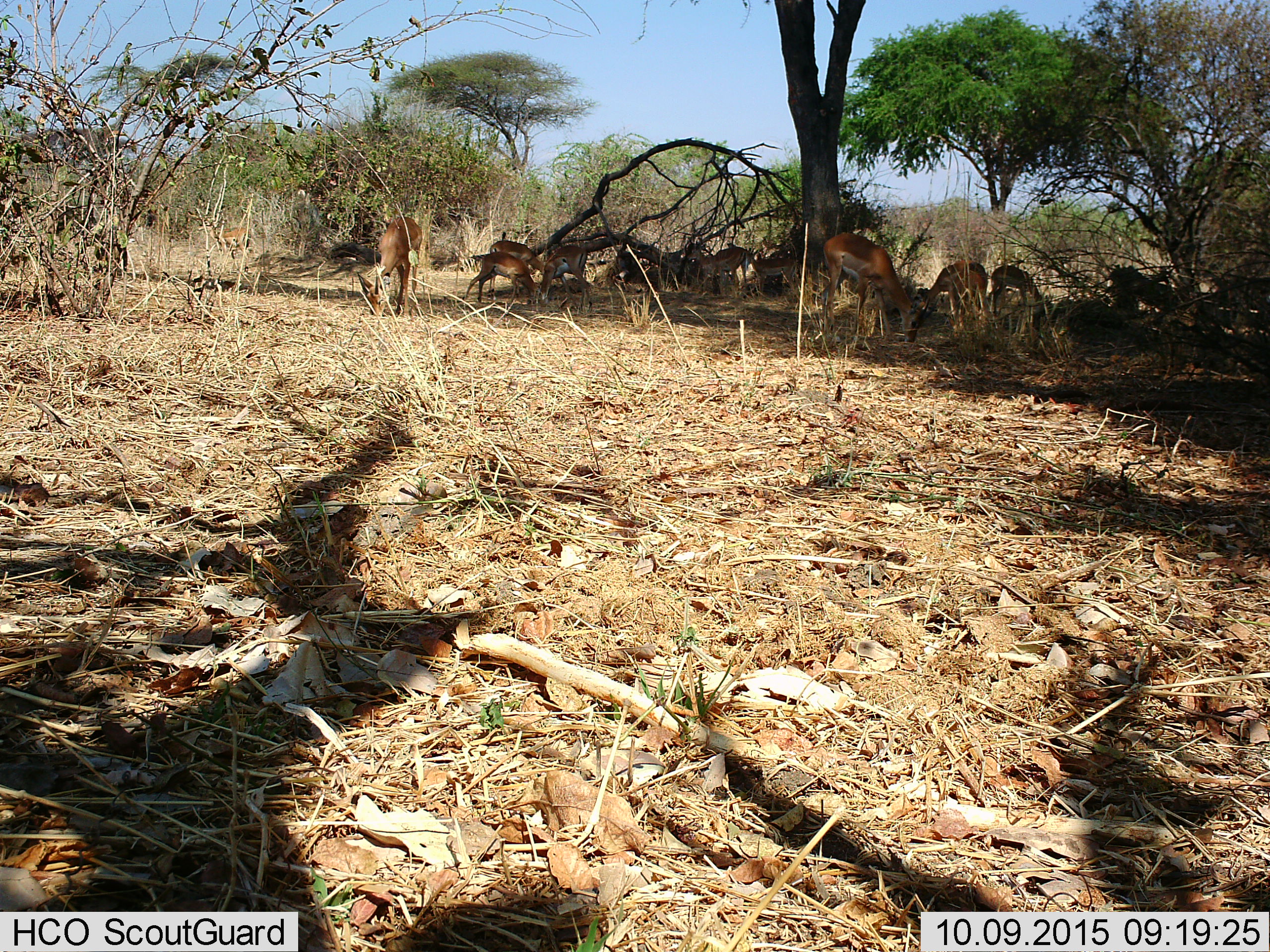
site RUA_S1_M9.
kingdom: Animalia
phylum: Chordata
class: Mammalia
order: Artiodactyla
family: Bovidae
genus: Aepyceros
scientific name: Aepyceros melampus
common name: impala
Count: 10.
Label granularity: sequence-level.